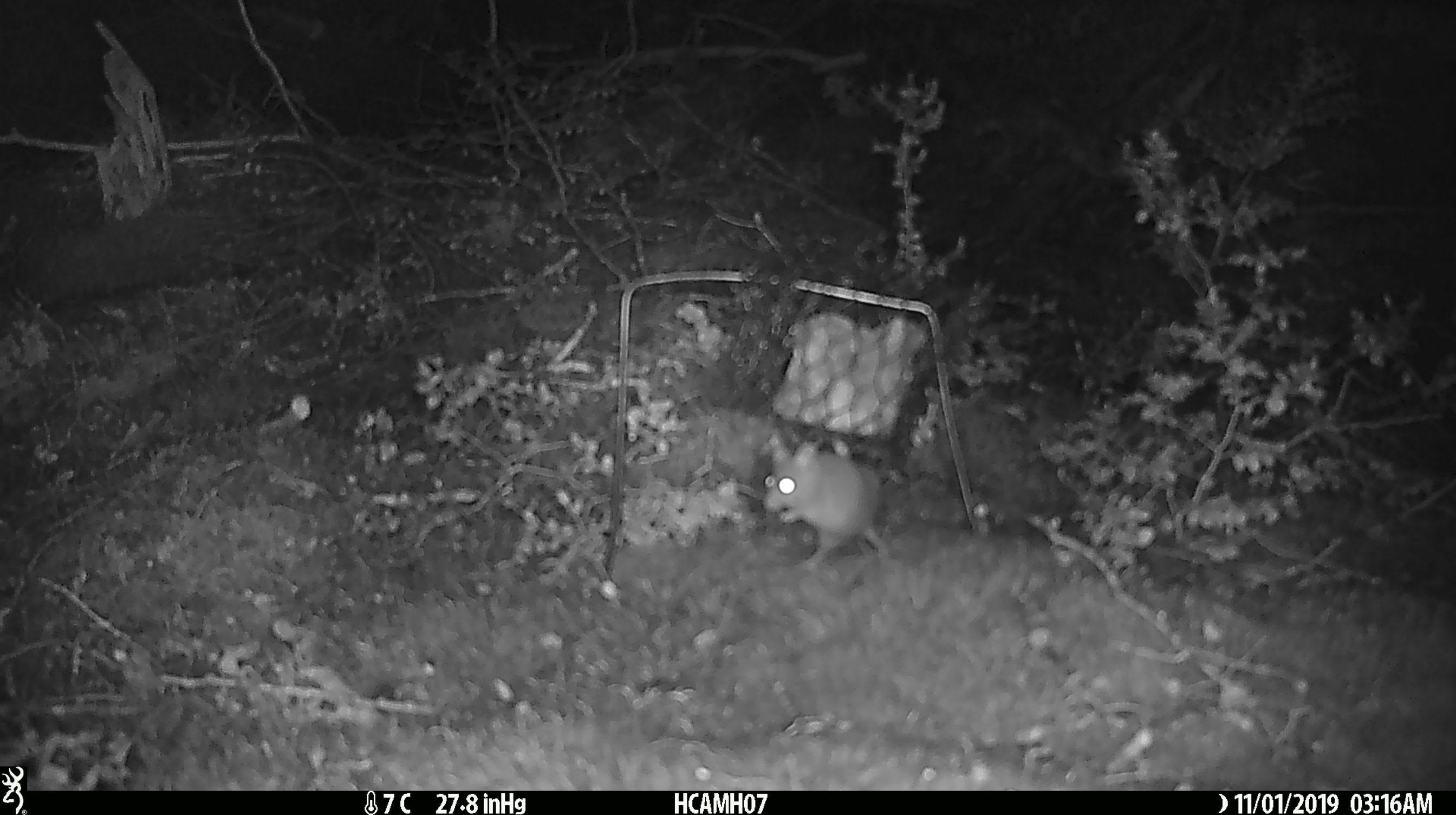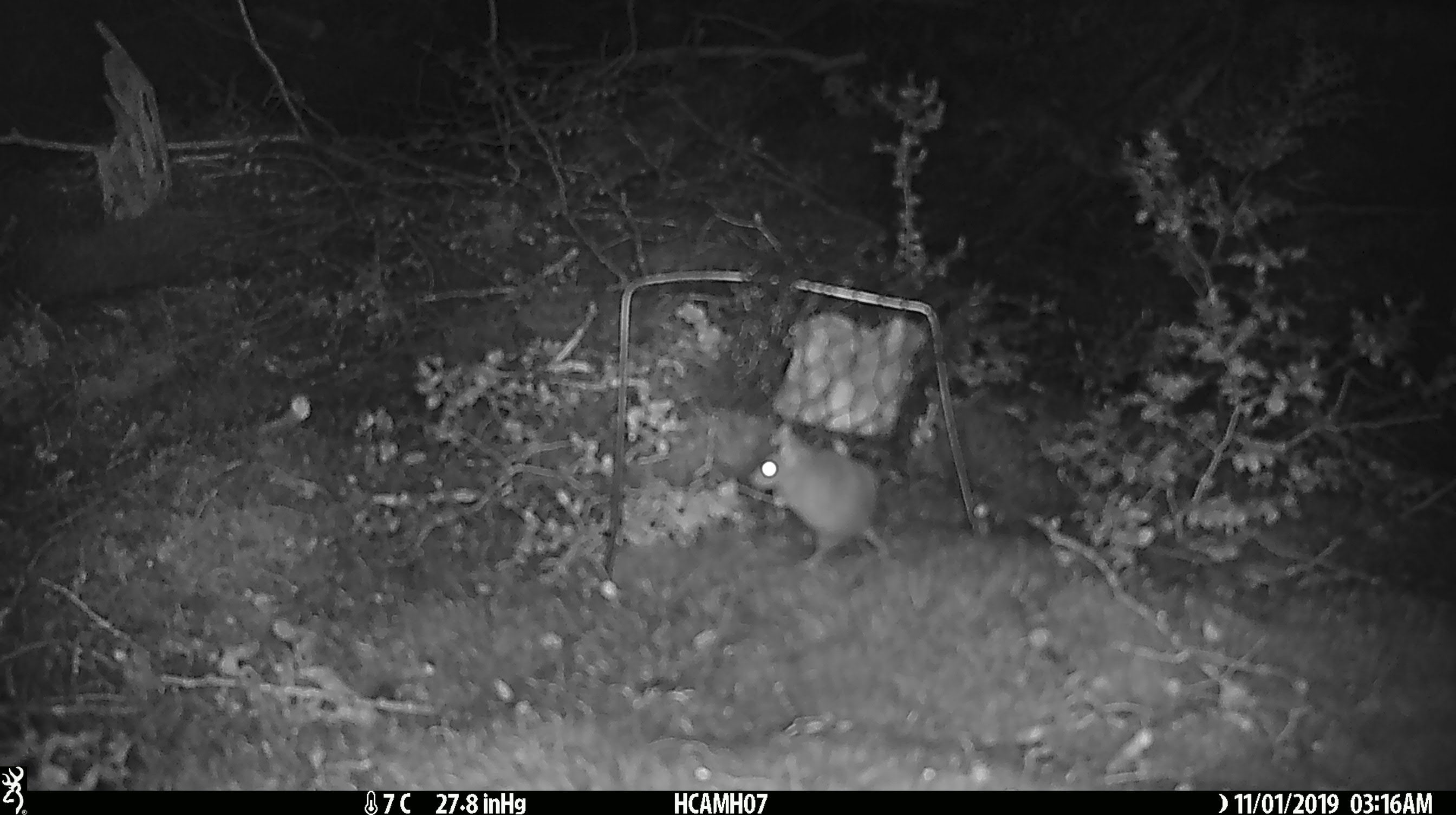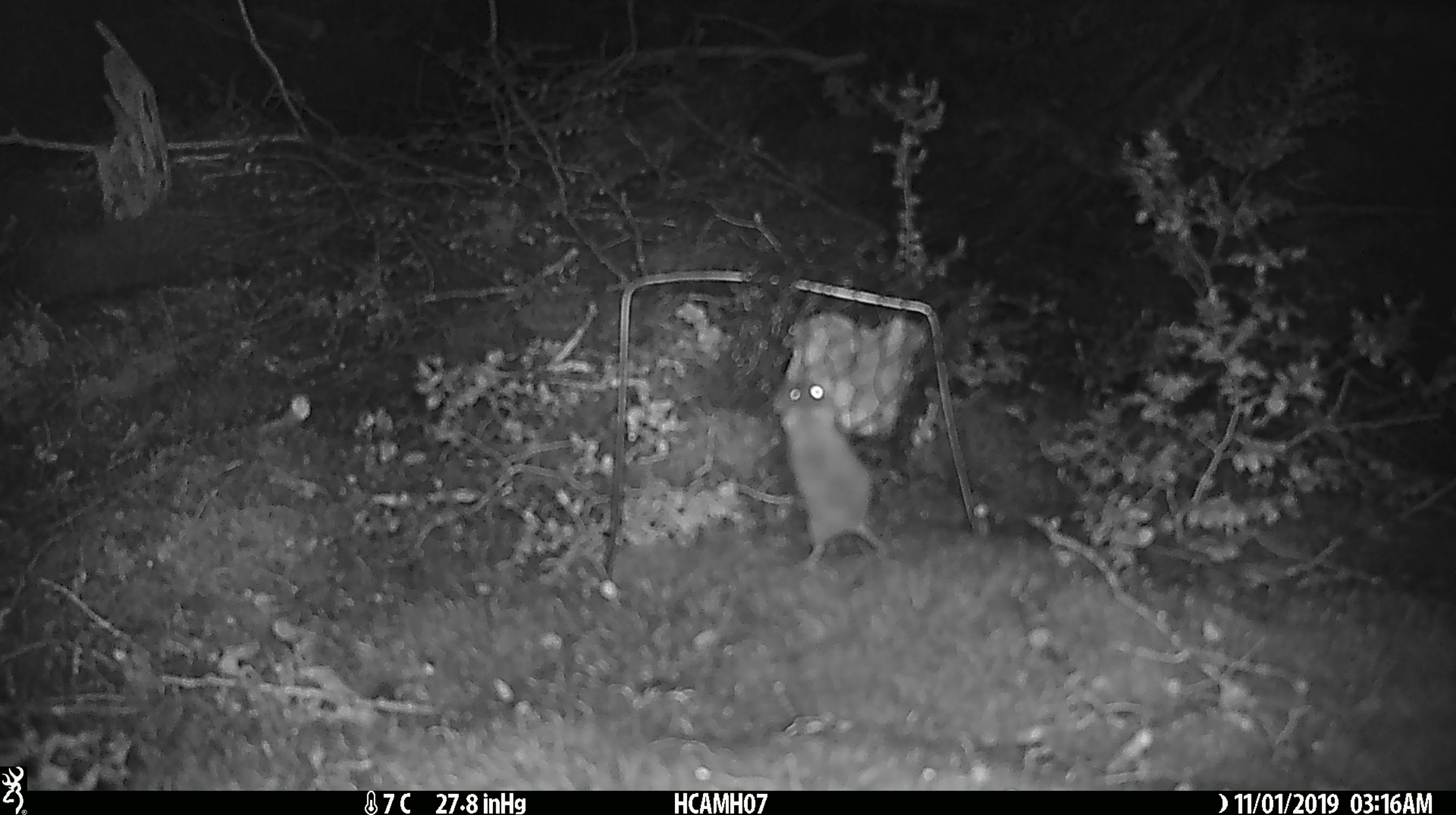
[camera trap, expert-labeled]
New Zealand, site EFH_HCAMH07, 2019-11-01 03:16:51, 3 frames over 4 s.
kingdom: Animalia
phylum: Chordata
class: Mammalia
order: Rodentia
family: Muridae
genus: Mus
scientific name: Mus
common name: mouse